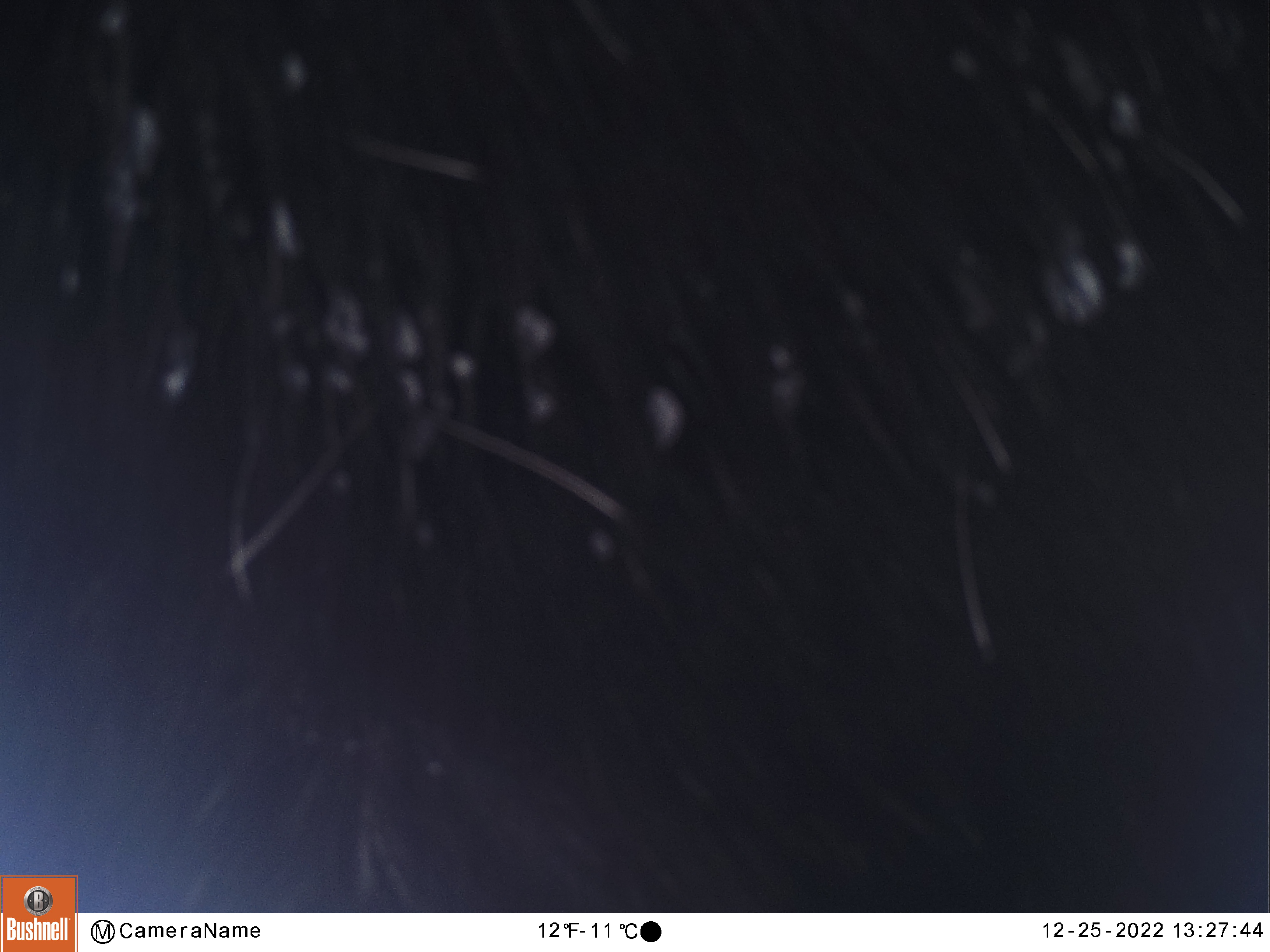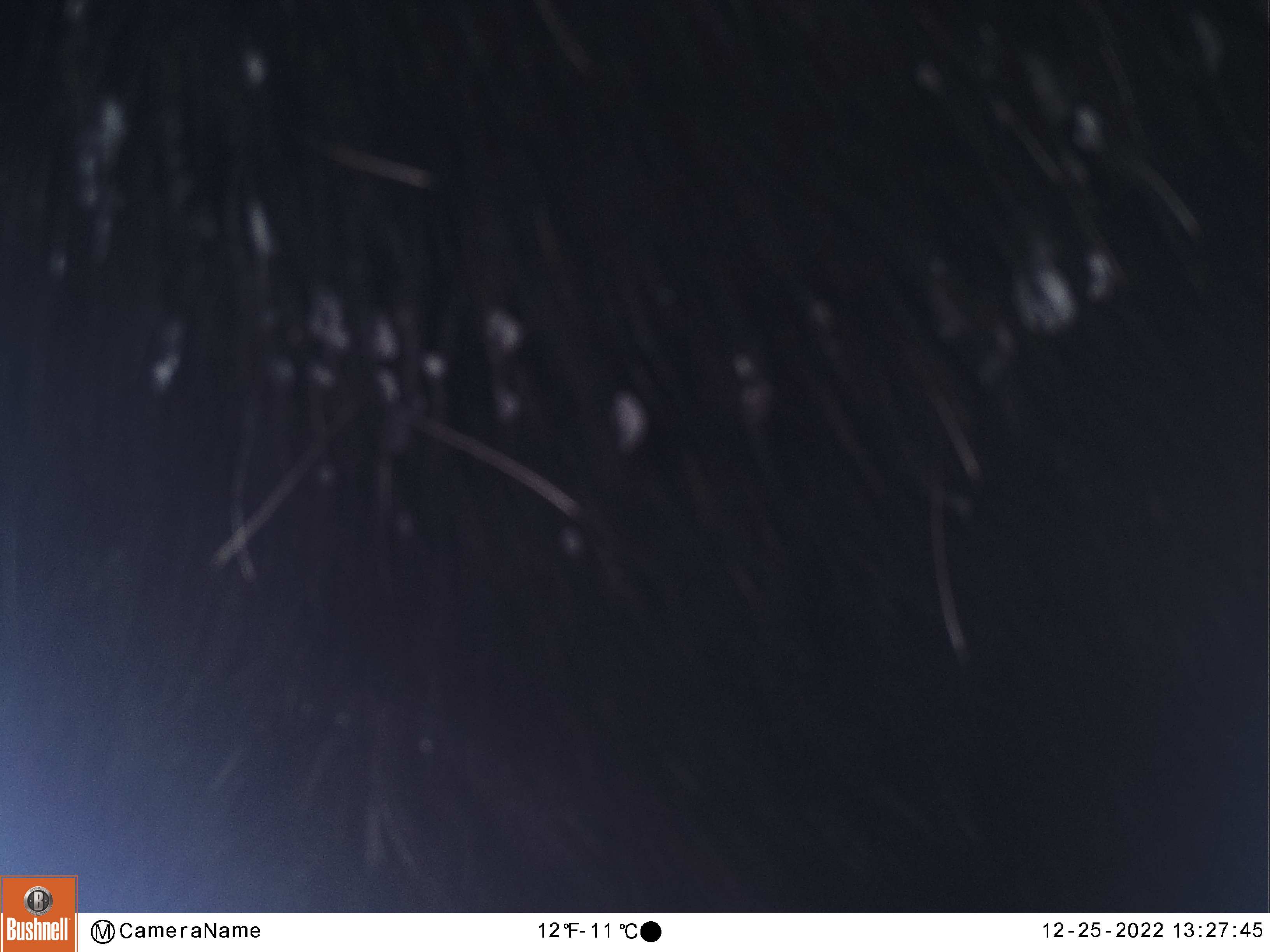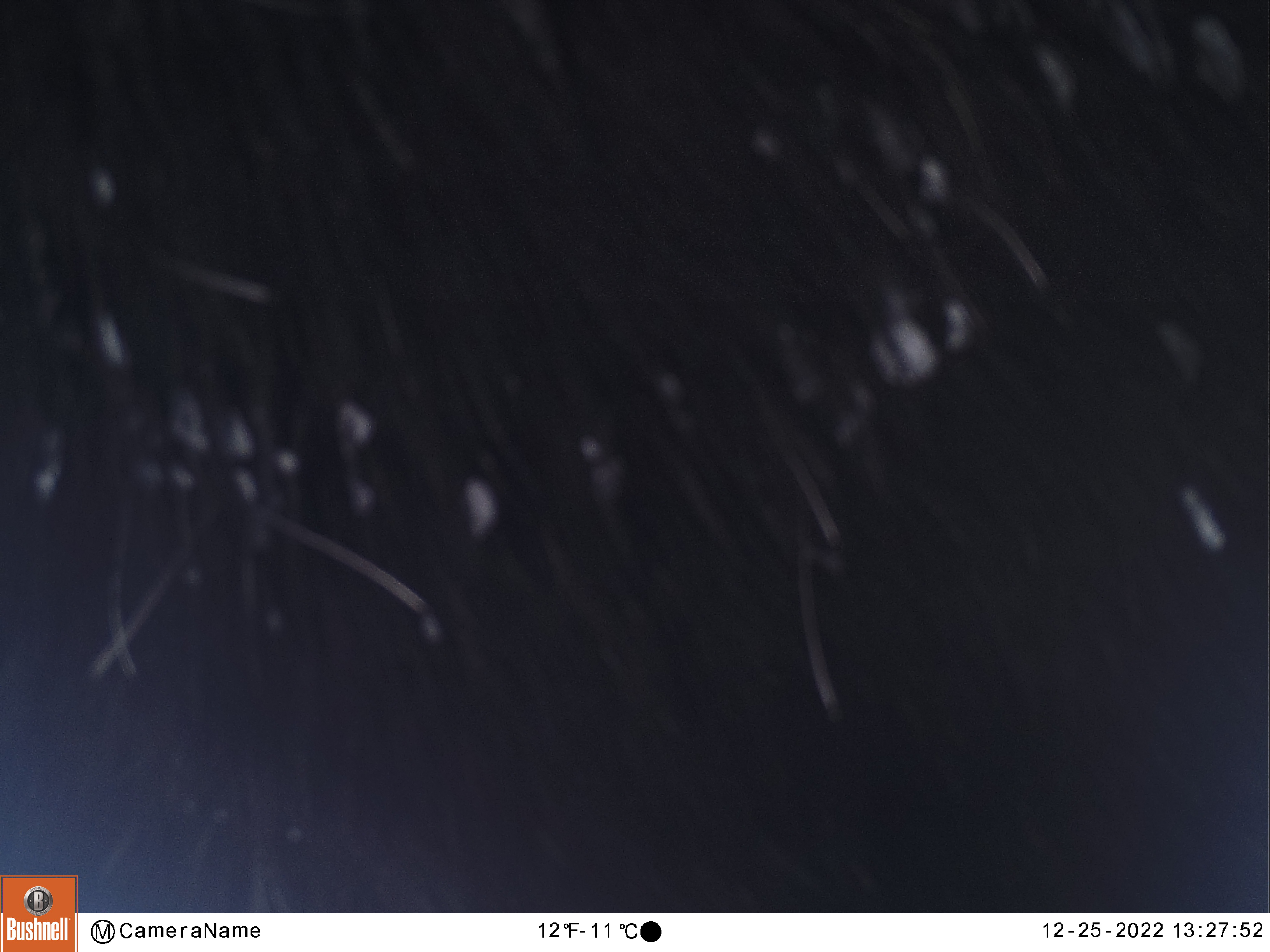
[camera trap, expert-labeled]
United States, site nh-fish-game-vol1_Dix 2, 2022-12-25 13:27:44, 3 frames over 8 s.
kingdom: Animalia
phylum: Chordata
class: Mammalia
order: Artiodactyla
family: Cervidae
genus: Alces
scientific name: Alces alces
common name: moose